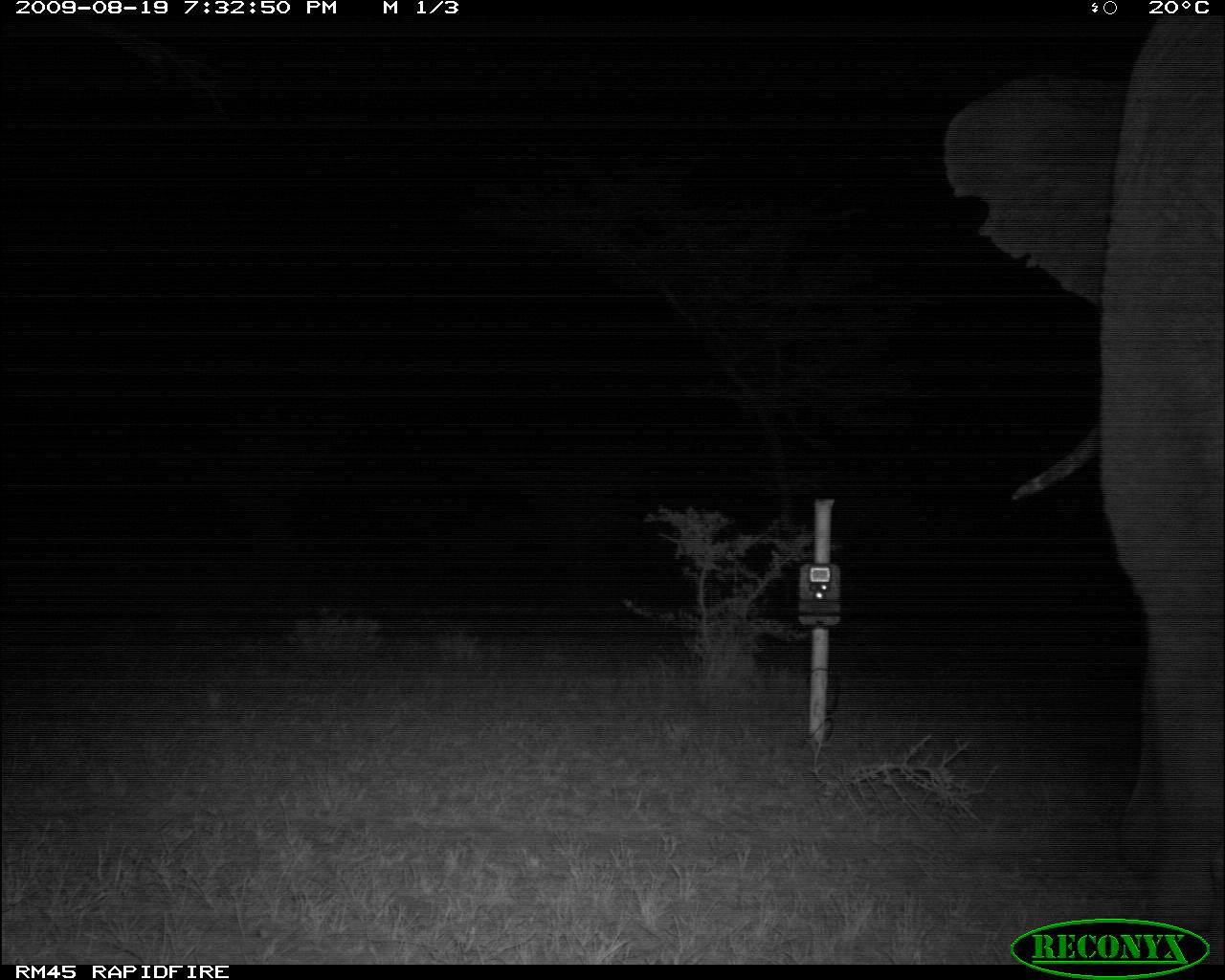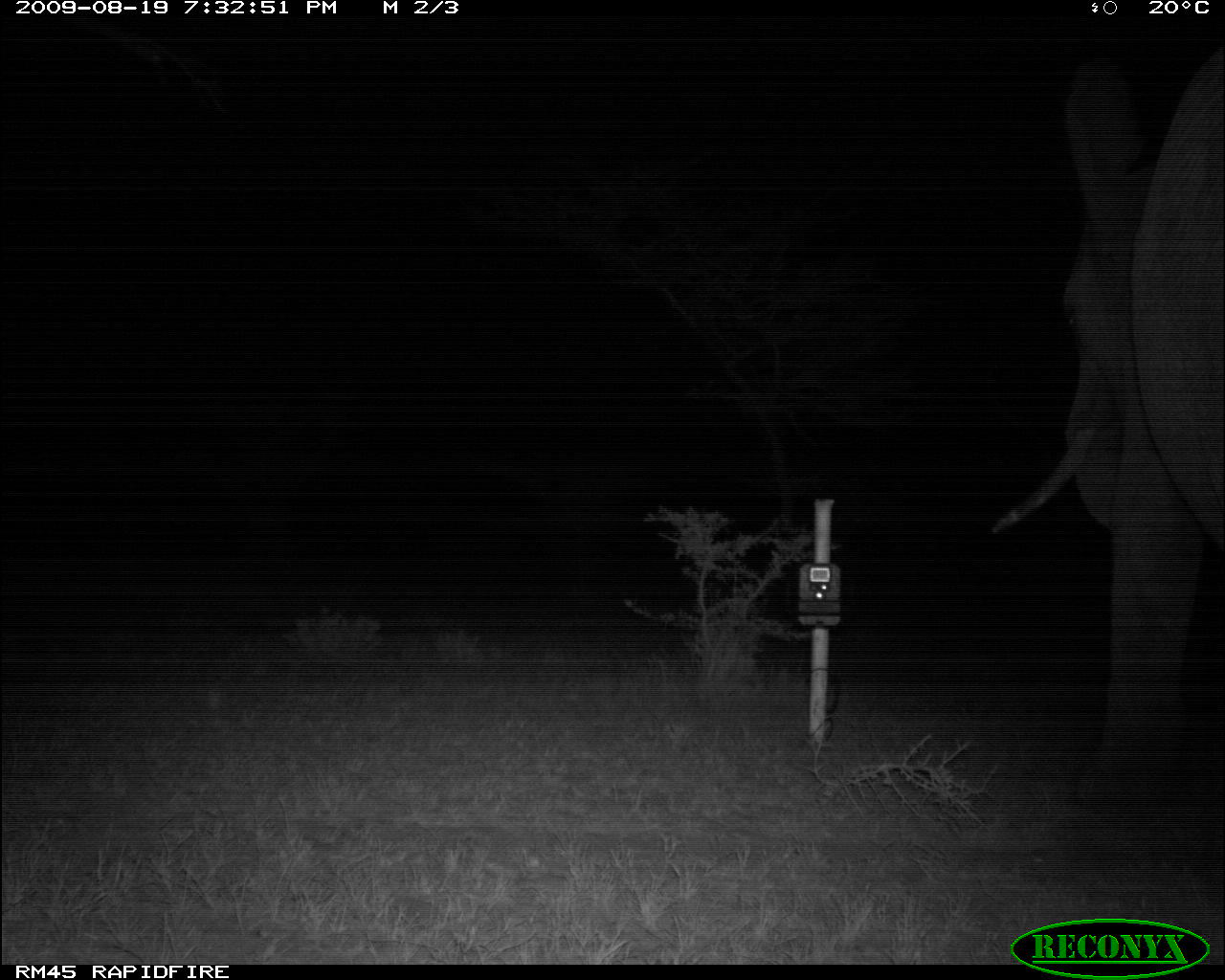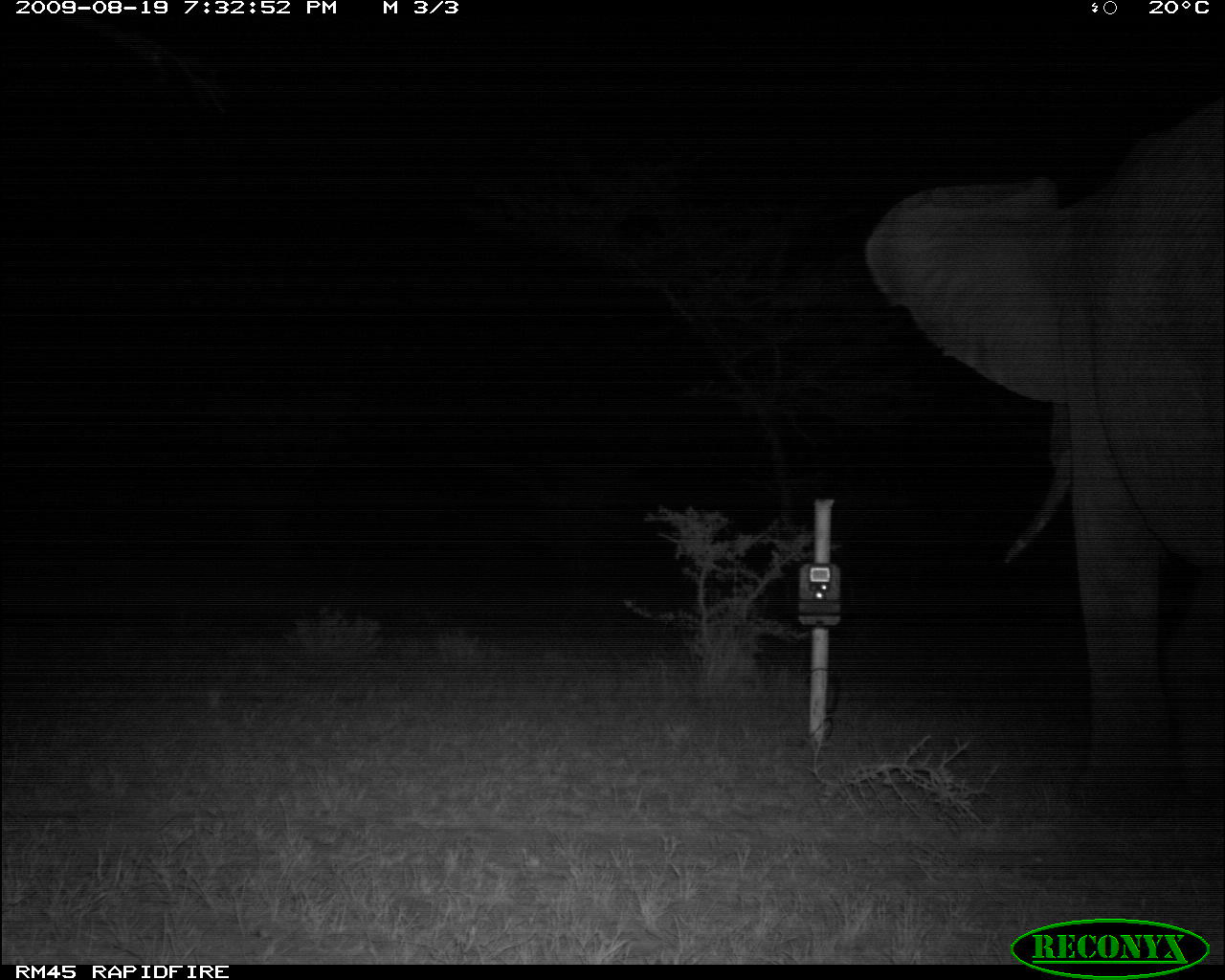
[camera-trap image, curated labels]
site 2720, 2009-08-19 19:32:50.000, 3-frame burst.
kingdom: Animalia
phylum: Chordata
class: Mammalia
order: Proboscidea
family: Elephantidae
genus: Loxodonta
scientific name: Loxodonta africana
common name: african bush elephant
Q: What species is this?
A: Loxodonta africana (african bush elephant).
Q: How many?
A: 1.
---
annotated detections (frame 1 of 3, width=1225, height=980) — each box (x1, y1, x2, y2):
loxodonta africana: (938, 15, 1225, 964)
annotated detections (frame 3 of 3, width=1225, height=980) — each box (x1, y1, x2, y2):
loxodonta africana: (863, 96, 1225, 827)